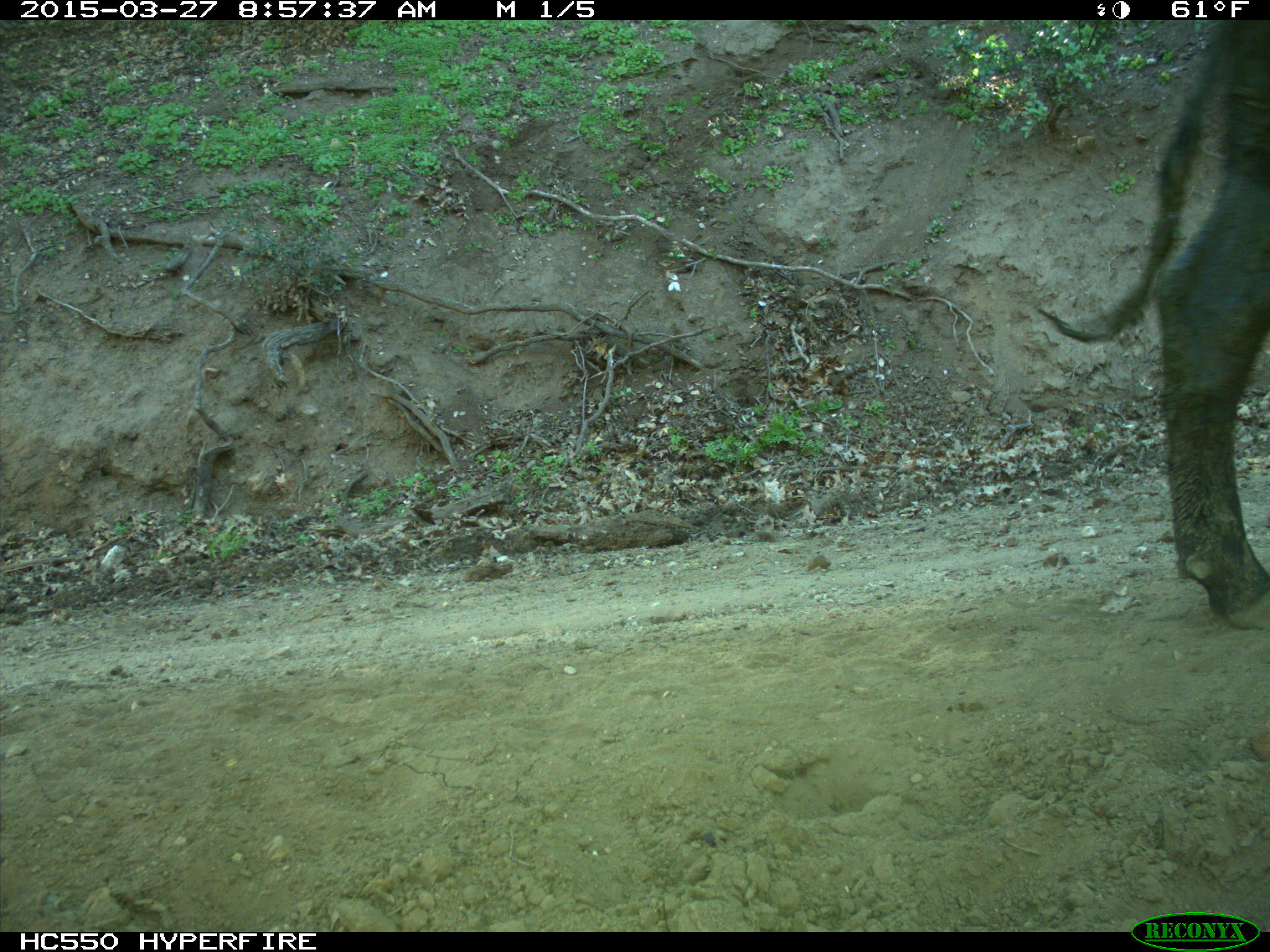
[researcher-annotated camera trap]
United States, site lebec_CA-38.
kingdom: Animalia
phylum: Chordata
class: Mammalia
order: Artiodactyla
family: Bovidae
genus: Bos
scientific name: Bos taurus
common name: domestic cow